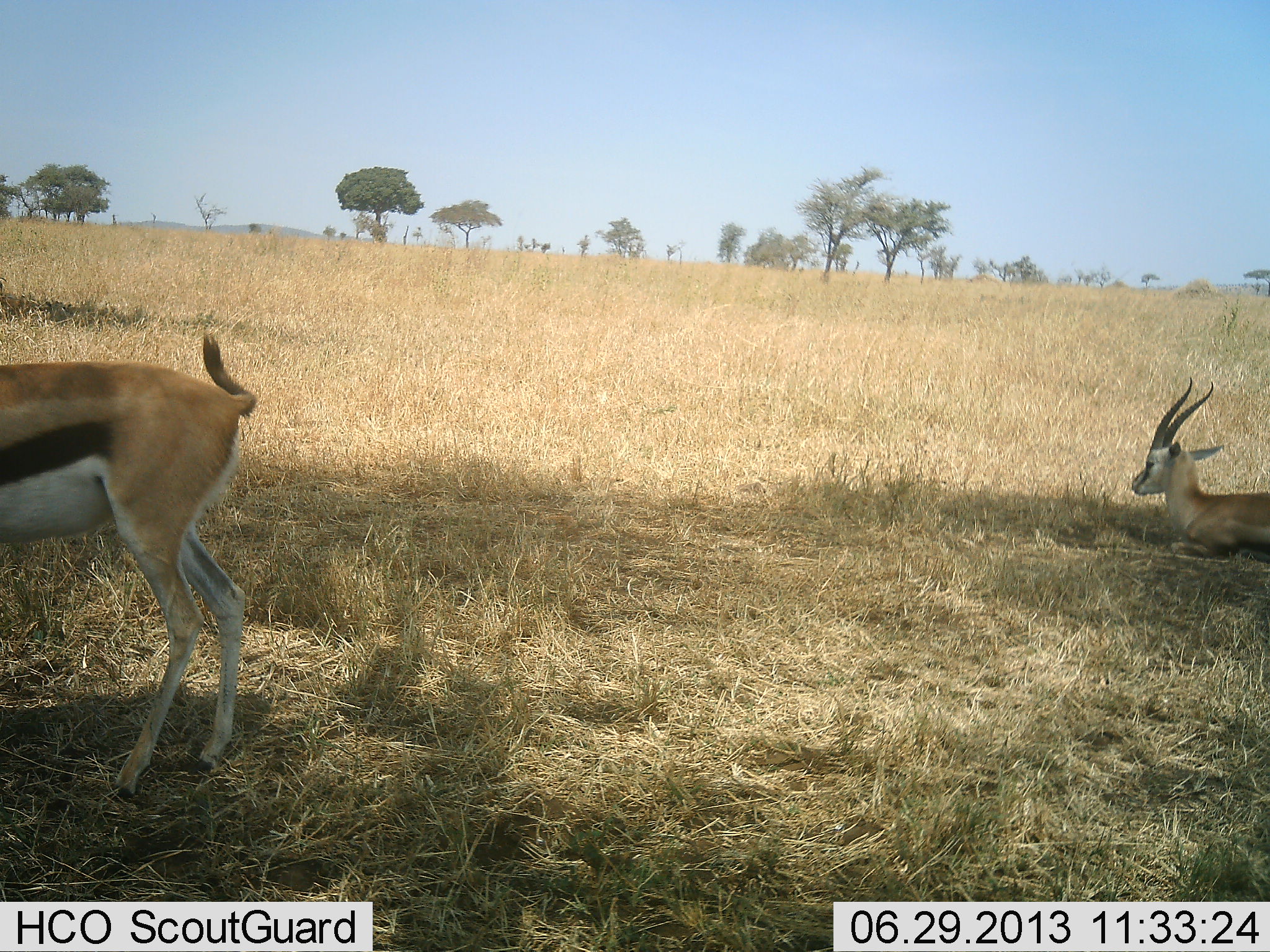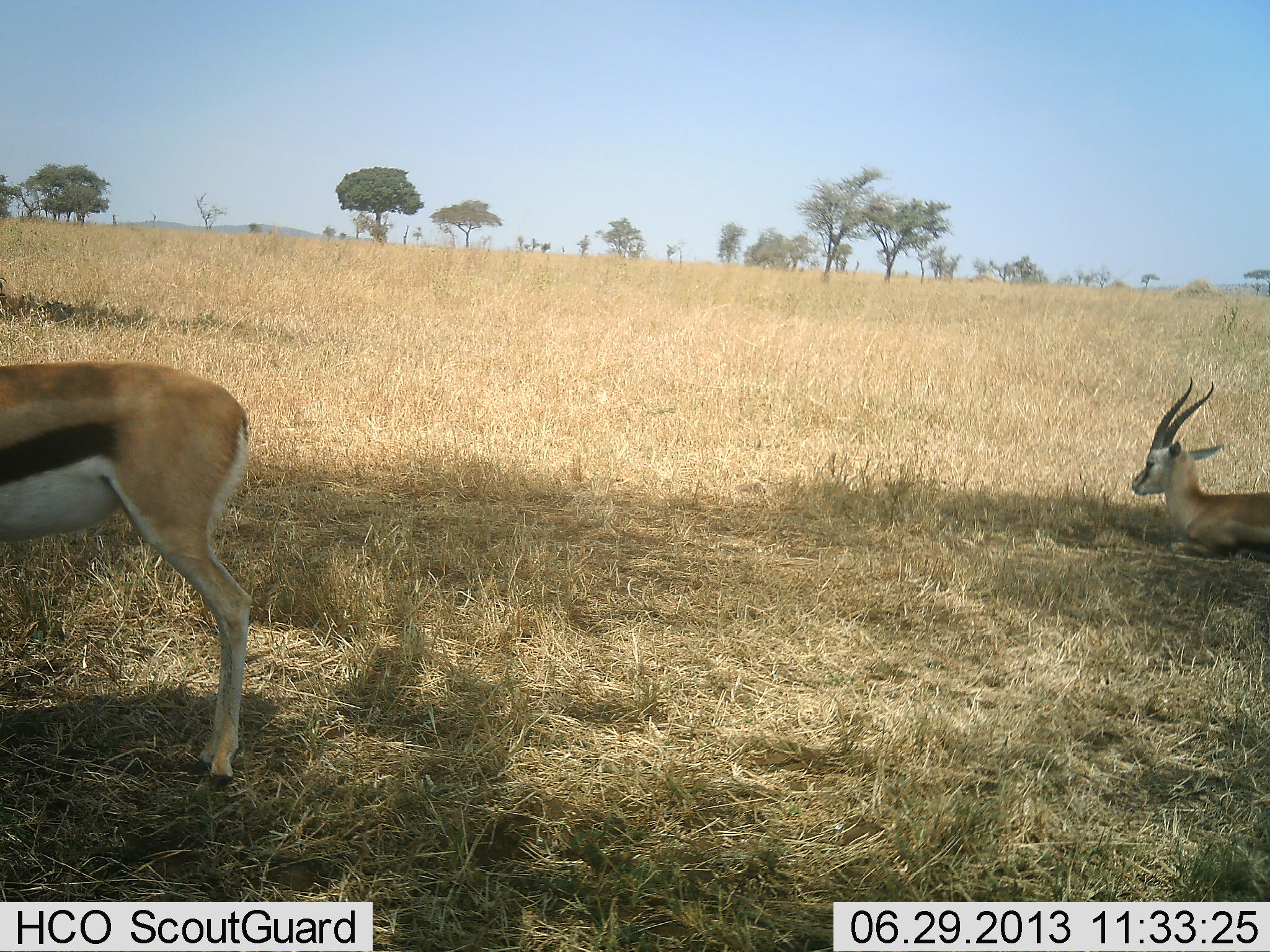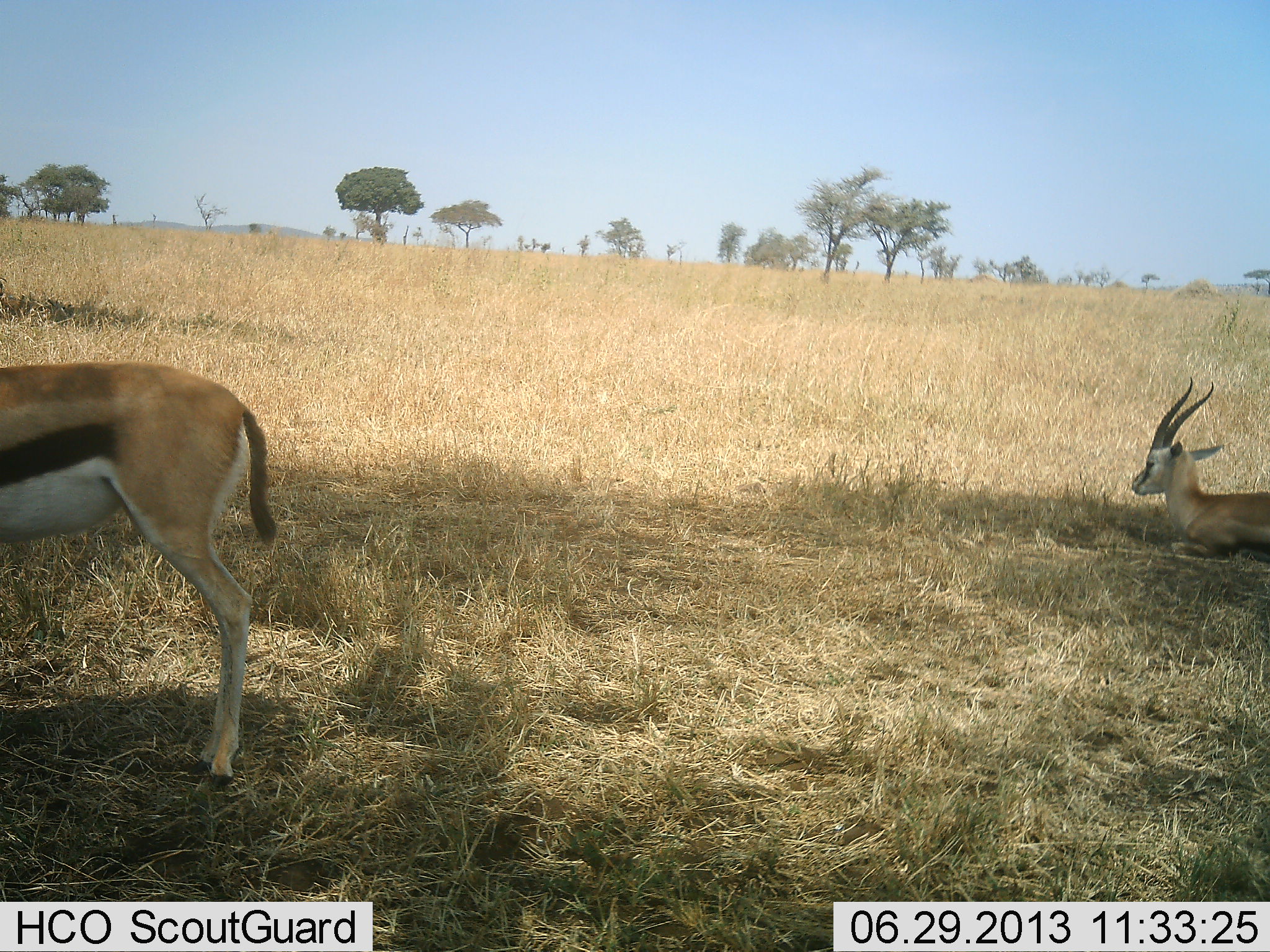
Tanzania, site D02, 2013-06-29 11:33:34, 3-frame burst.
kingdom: Animalia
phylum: Chordata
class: Mammalia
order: Artiodactyla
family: Bovidae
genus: Eudorcas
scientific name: Eudorcas thomsonii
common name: thomson's gazelle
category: gazellethomsons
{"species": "gazellethomsons (thomson's gazelle) (Eudorcas thomsonii)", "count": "2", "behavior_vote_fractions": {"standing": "80%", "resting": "100%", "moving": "0%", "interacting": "0%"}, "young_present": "0%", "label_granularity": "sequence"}